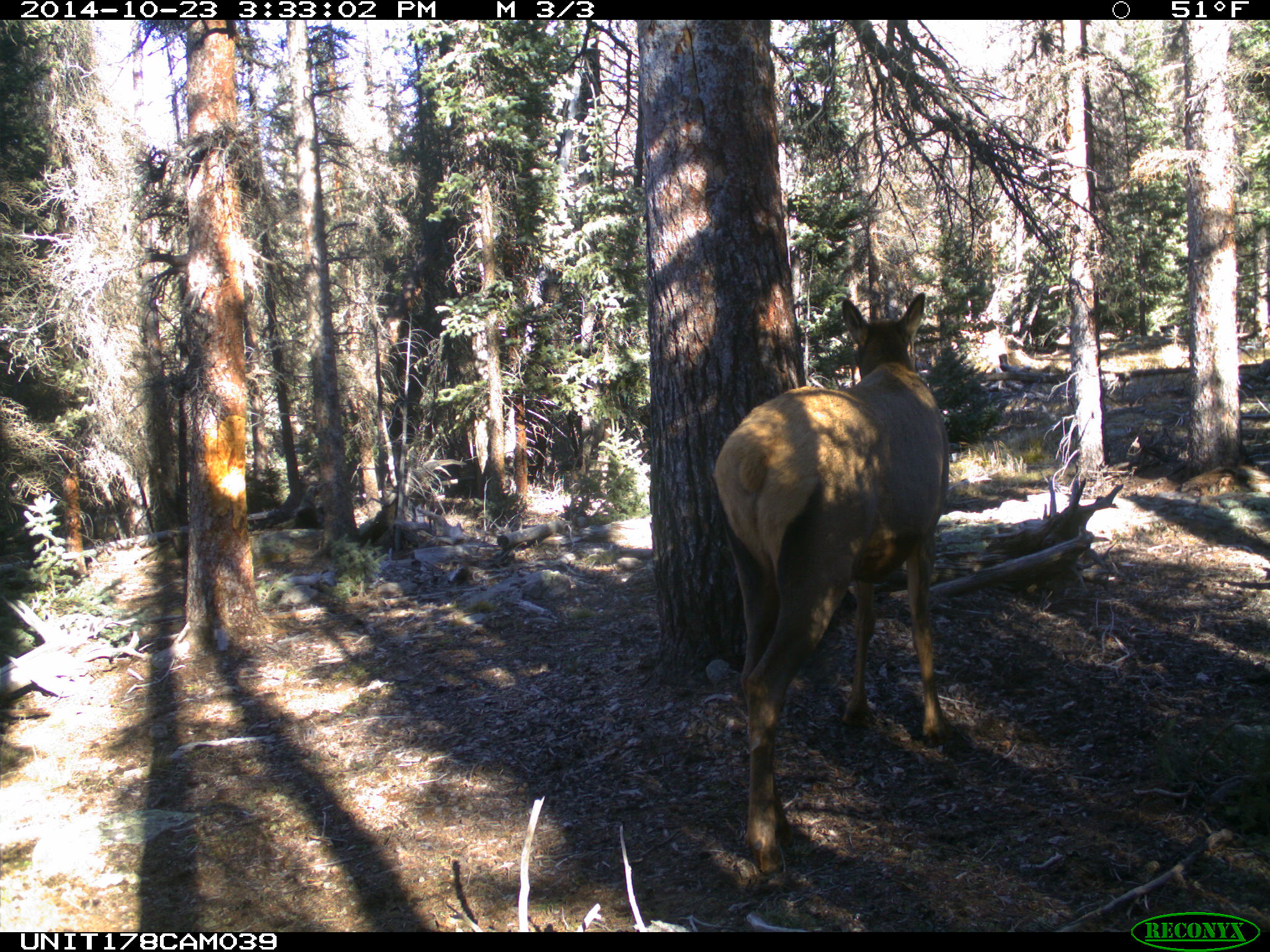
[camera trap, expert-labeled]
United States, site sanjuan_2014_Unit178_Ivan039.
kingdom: Animalia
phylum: Chordata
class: Mammalia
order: Artiodactyla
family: Cervidae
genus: Cervus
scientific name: Cervus elaphus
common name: red deer